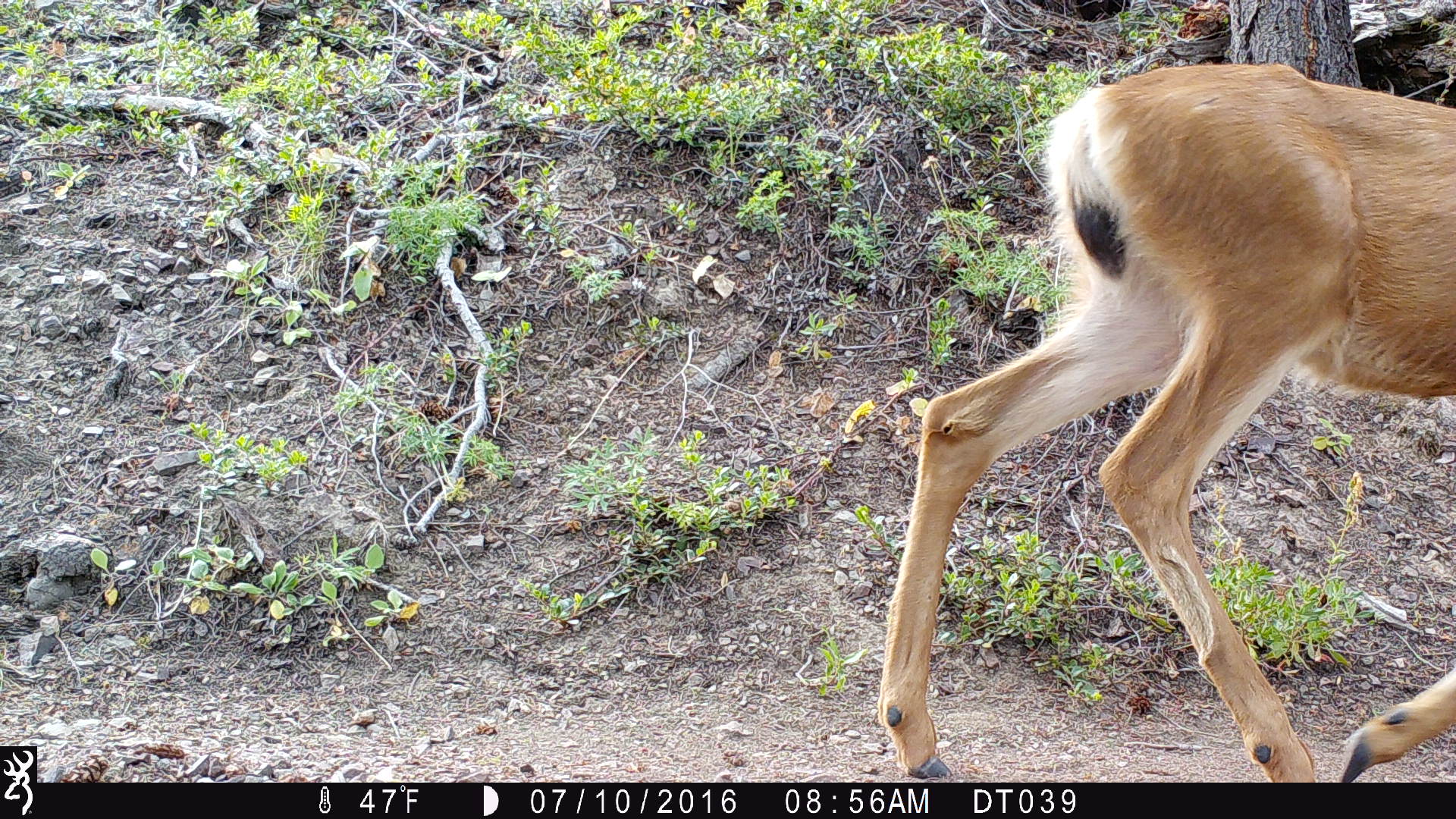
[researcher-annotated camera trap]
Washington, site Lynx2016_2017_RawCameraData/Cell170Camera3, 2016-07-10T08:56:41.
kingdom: Animalia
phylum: Chordata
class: Mammalia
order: Artiodactyla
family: Cervidae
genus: Odocoileus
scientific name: Odocoileus hemionus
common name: mule deer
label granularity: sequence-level